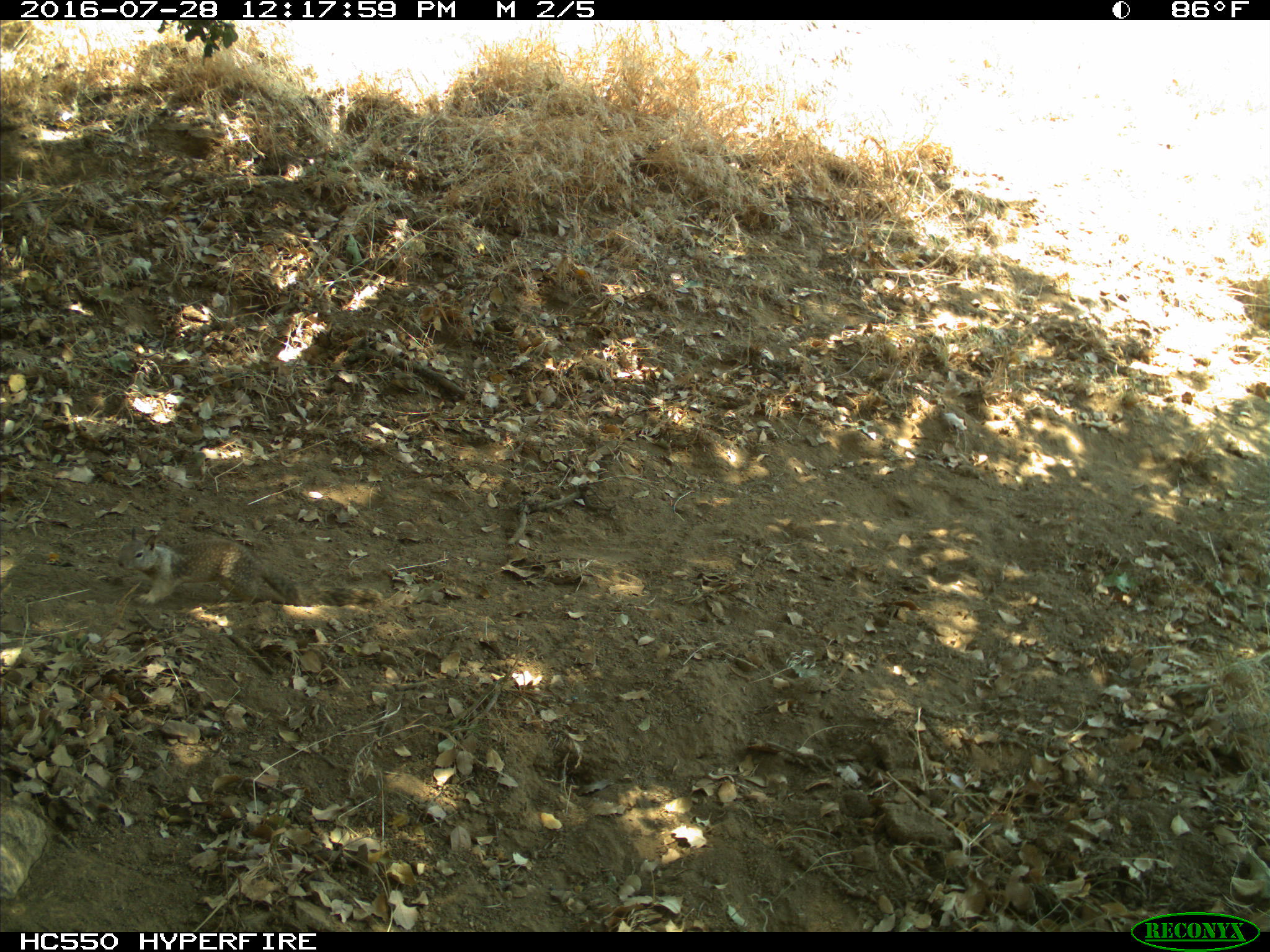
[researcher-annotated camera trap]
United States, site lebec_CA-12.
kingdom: Animalia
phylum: Chordata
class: Mammalia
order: Rodentia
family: Sciuridae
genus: Otospermophilus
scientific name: Otospermophilus beecheyi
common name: california ground squirrel